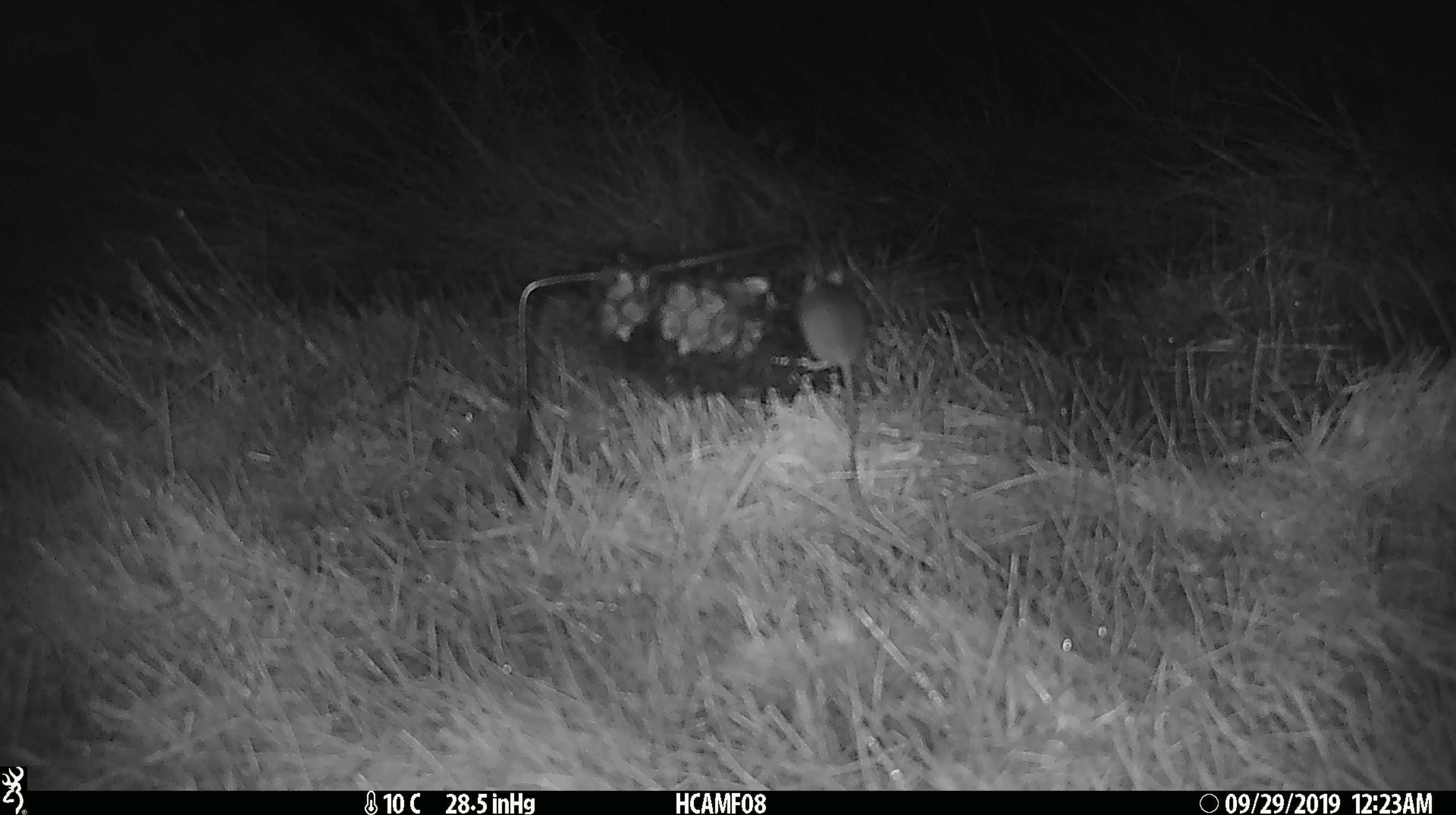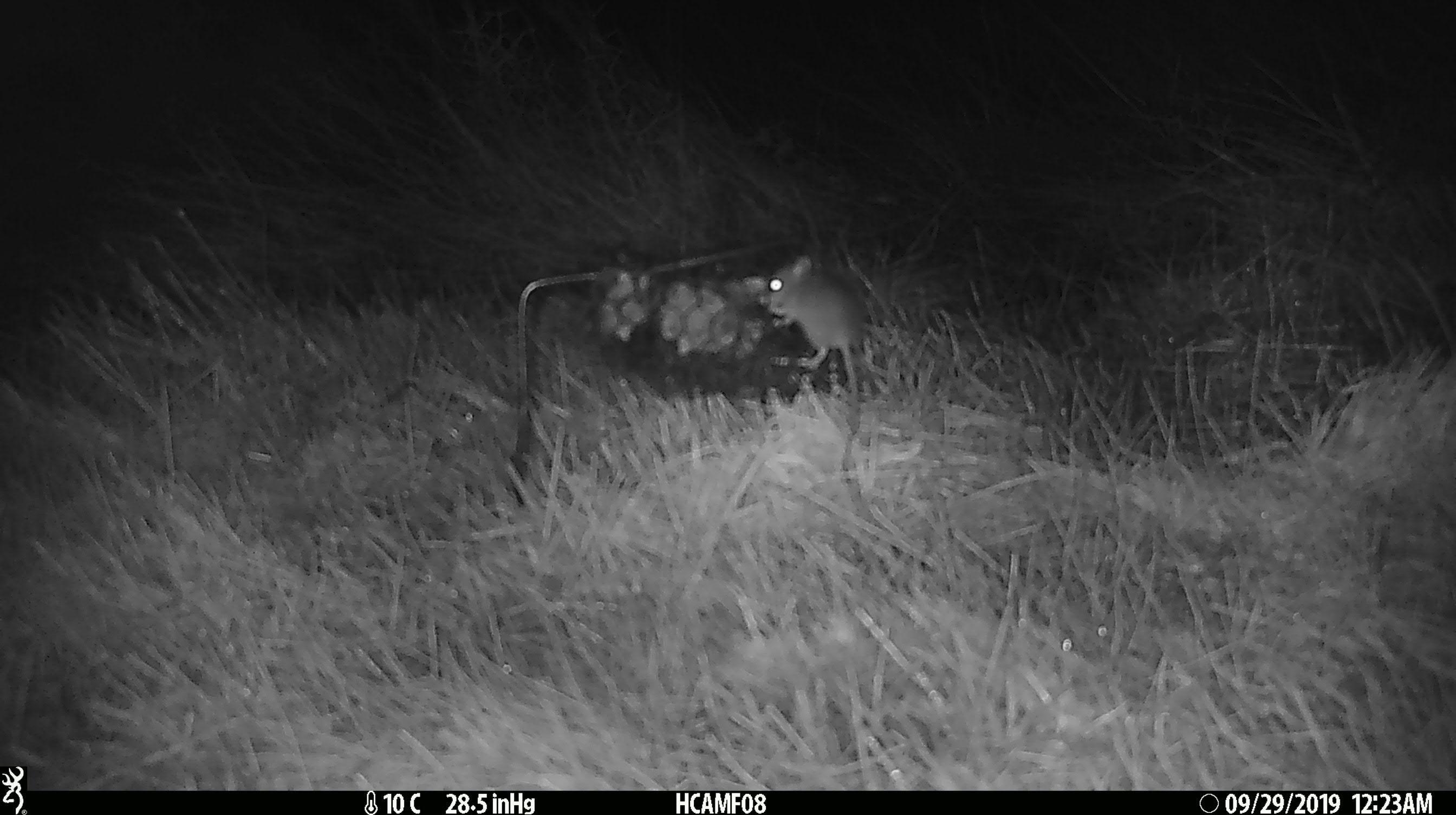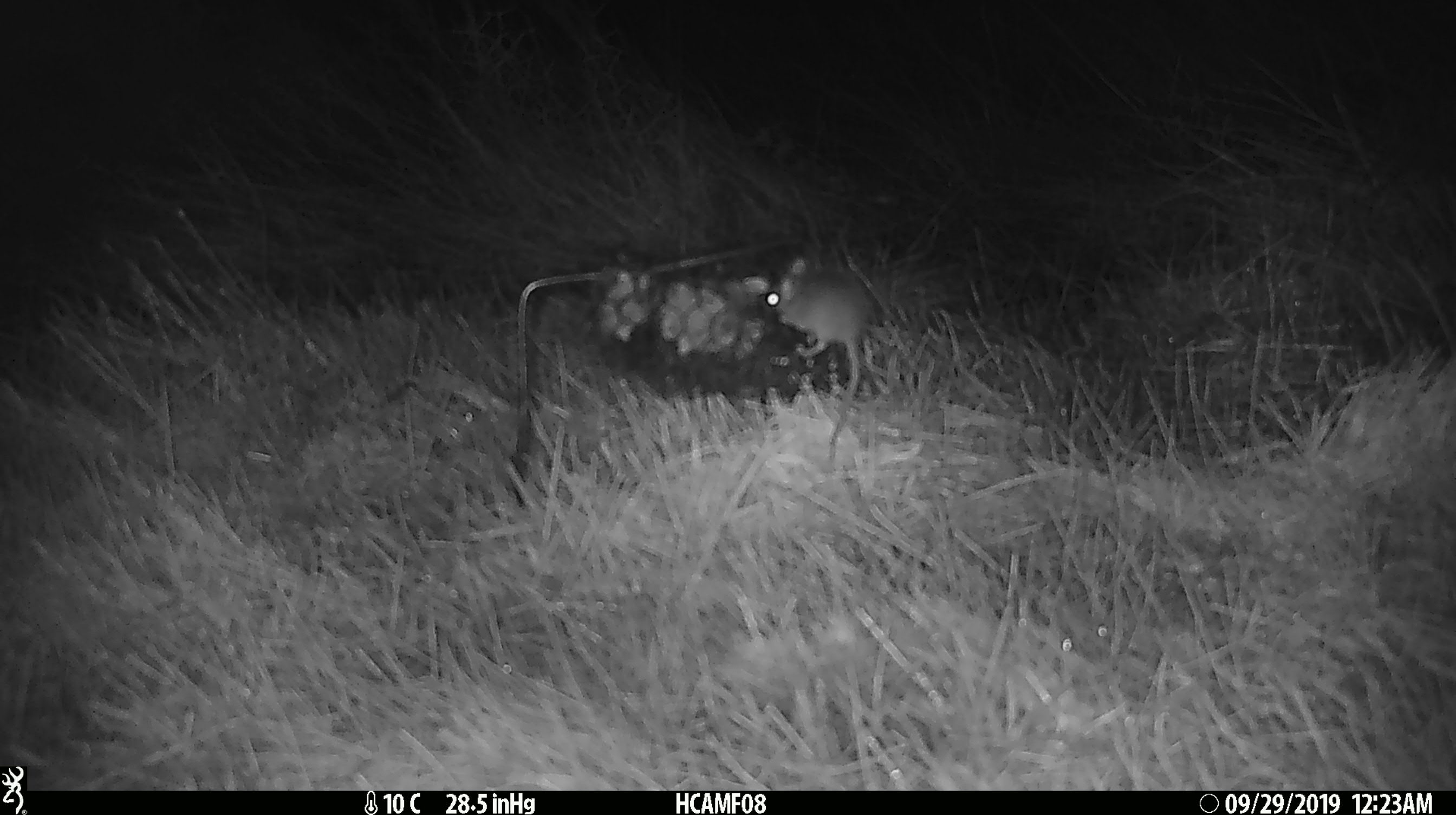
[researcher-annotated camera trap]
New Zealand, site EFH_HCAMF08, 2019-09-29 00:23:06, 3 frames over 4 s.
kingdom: Animalia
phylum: Chordata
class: Mammalia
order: Rodentia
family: Muridae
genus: Mus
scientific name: Mus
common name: mouse